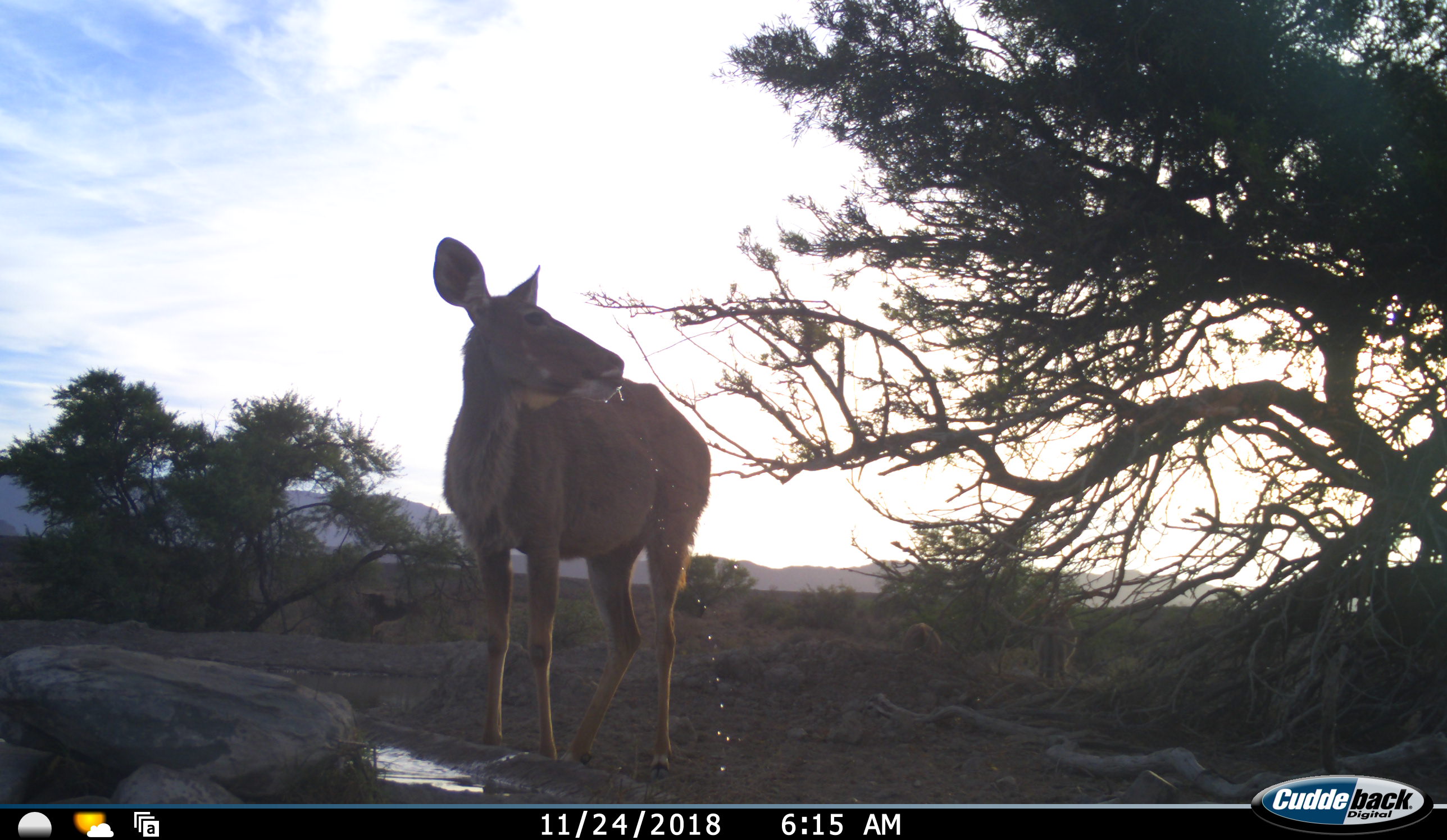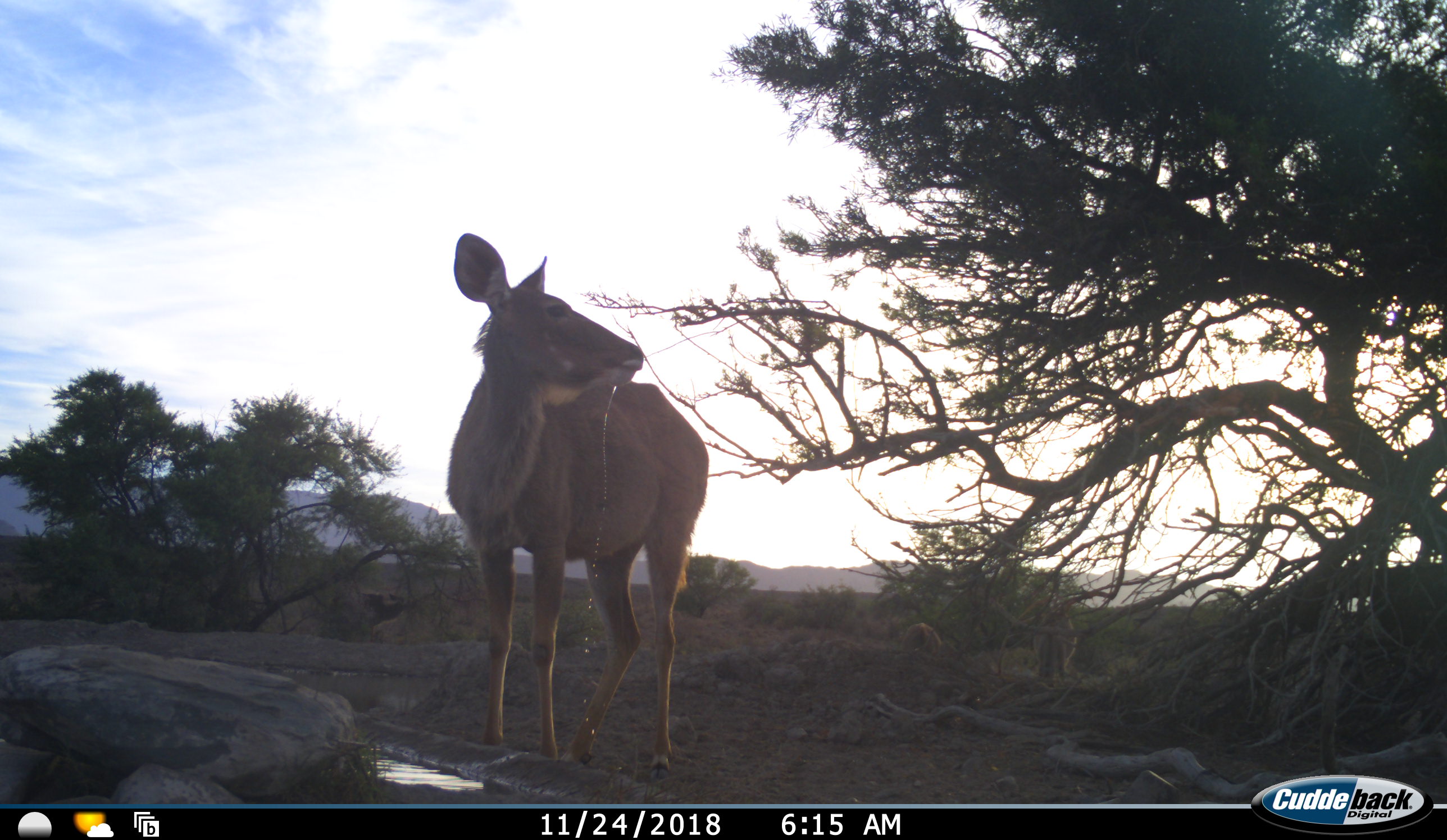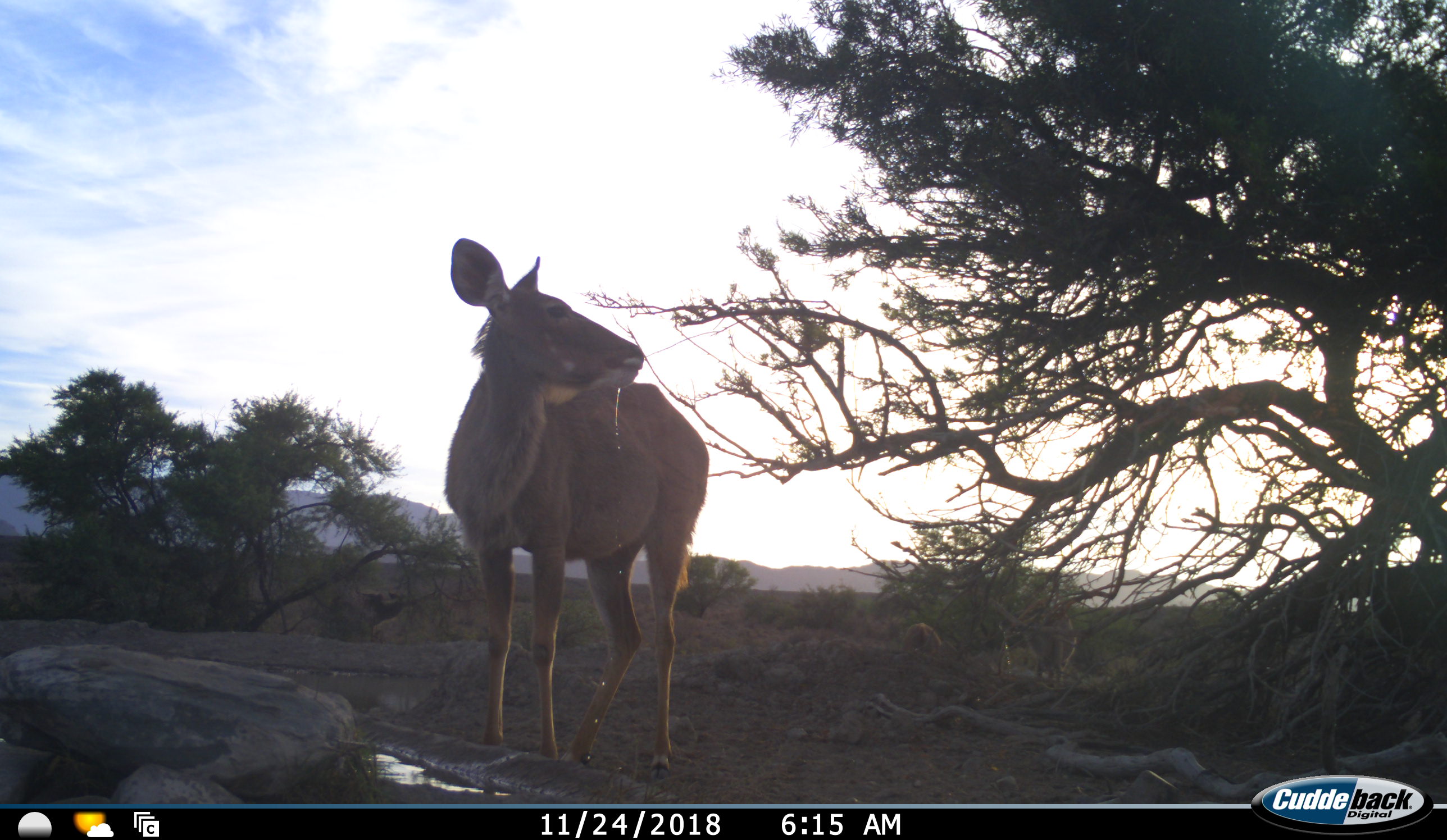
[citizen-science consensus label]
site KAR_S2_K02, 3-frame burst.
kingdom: Animalia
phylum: Chordata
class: Mammalia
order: Artiodactyla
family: Bovidae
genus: Tragelaphus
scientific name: Tragelaphus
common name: kudu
Kudu (Tragelaphus), count 3. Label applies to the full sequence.